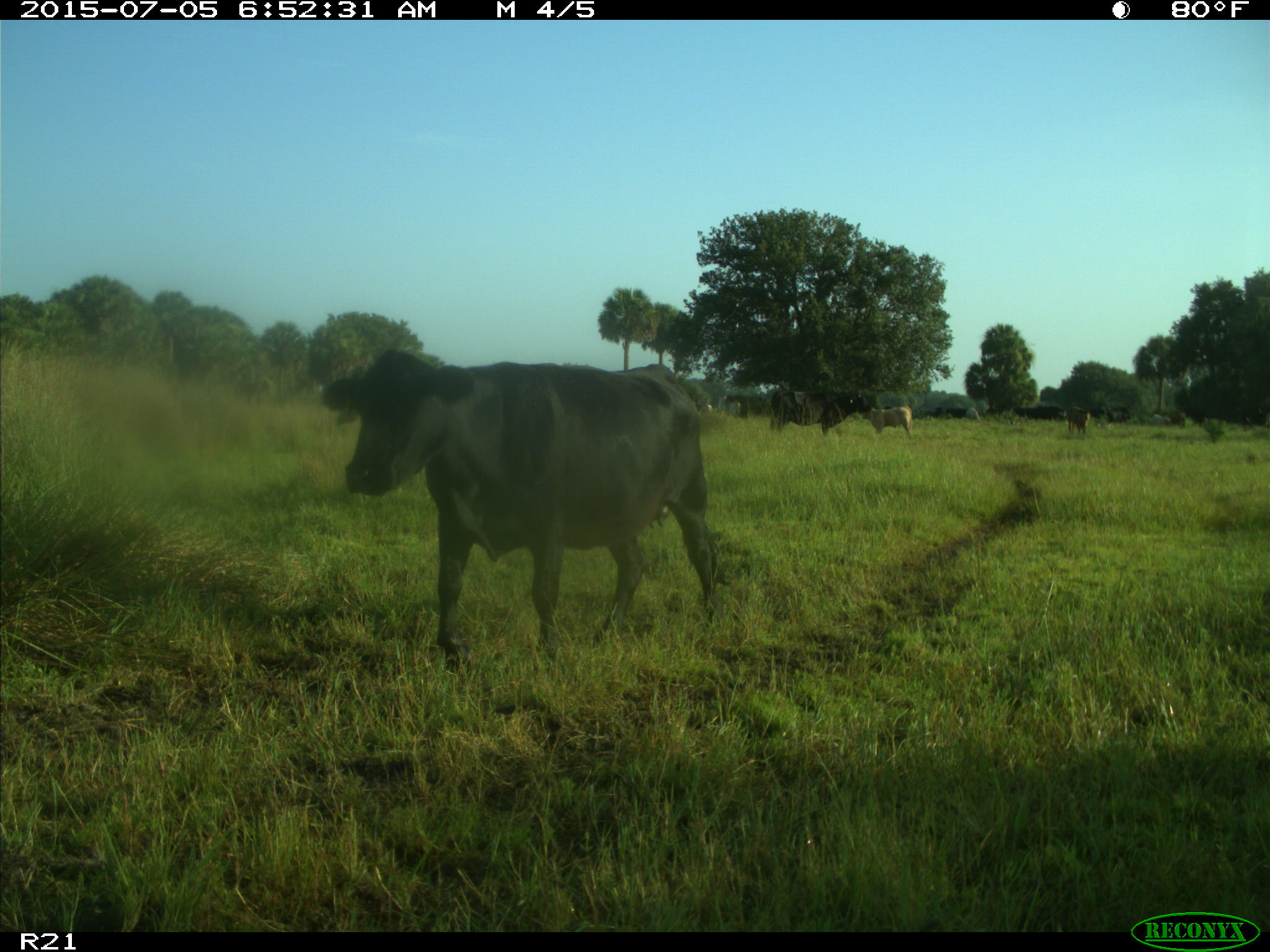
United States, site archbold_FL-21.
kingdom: Animalia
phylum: Chordata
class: Mammalia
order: Artiodactyla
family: Bovidae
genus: Bos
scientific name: Bos taurus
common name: domestic cow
Bos taurus (domestic cow).